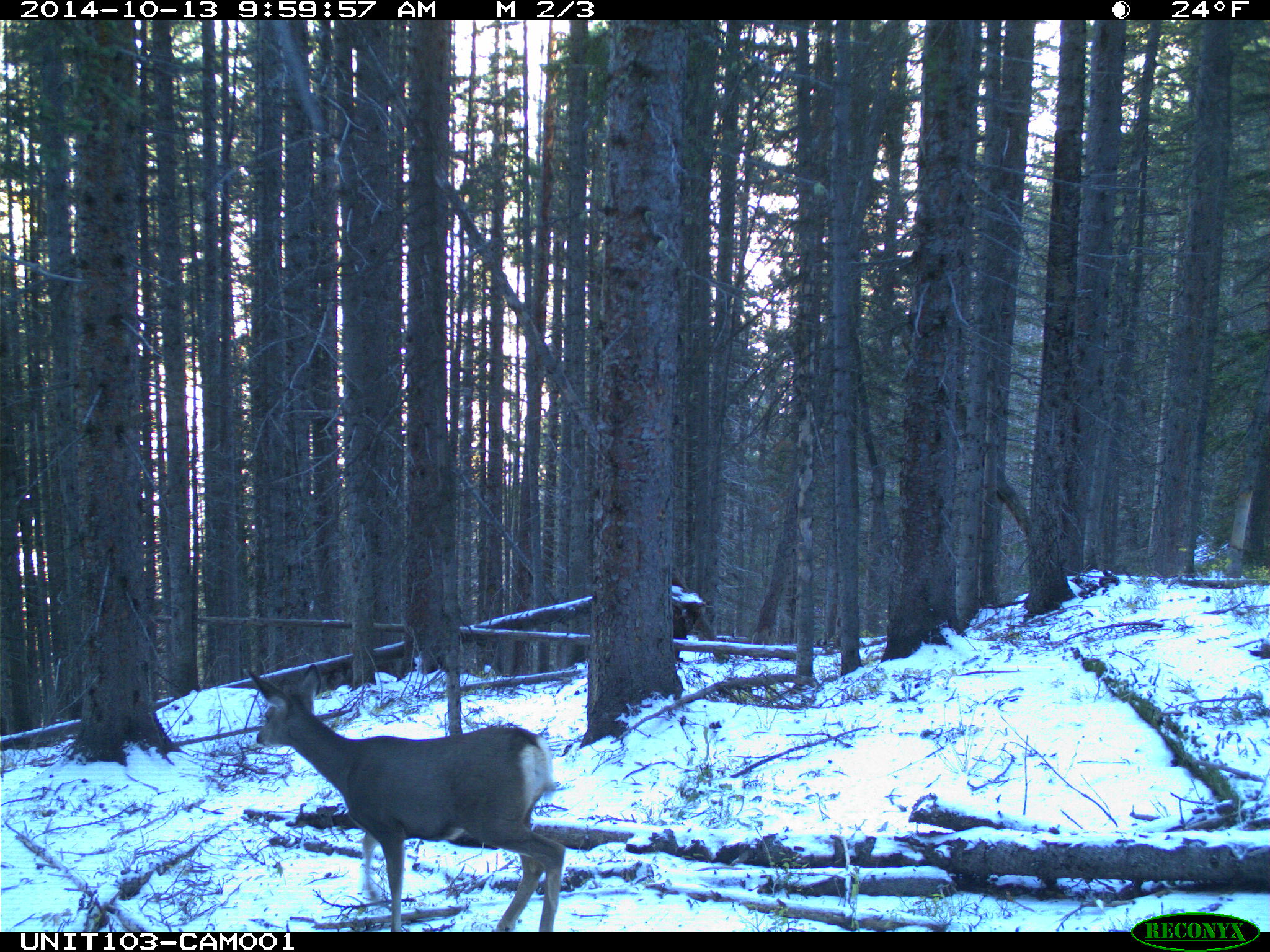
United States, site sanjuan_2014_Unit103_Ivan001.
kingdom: Animalia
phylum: Chordata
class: Mammalia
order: Artiodactyla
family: Cervidae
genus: Odocoileus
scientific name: Odocoileus hemionus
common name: mule deer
Odocoileus hemionus (mule deer).